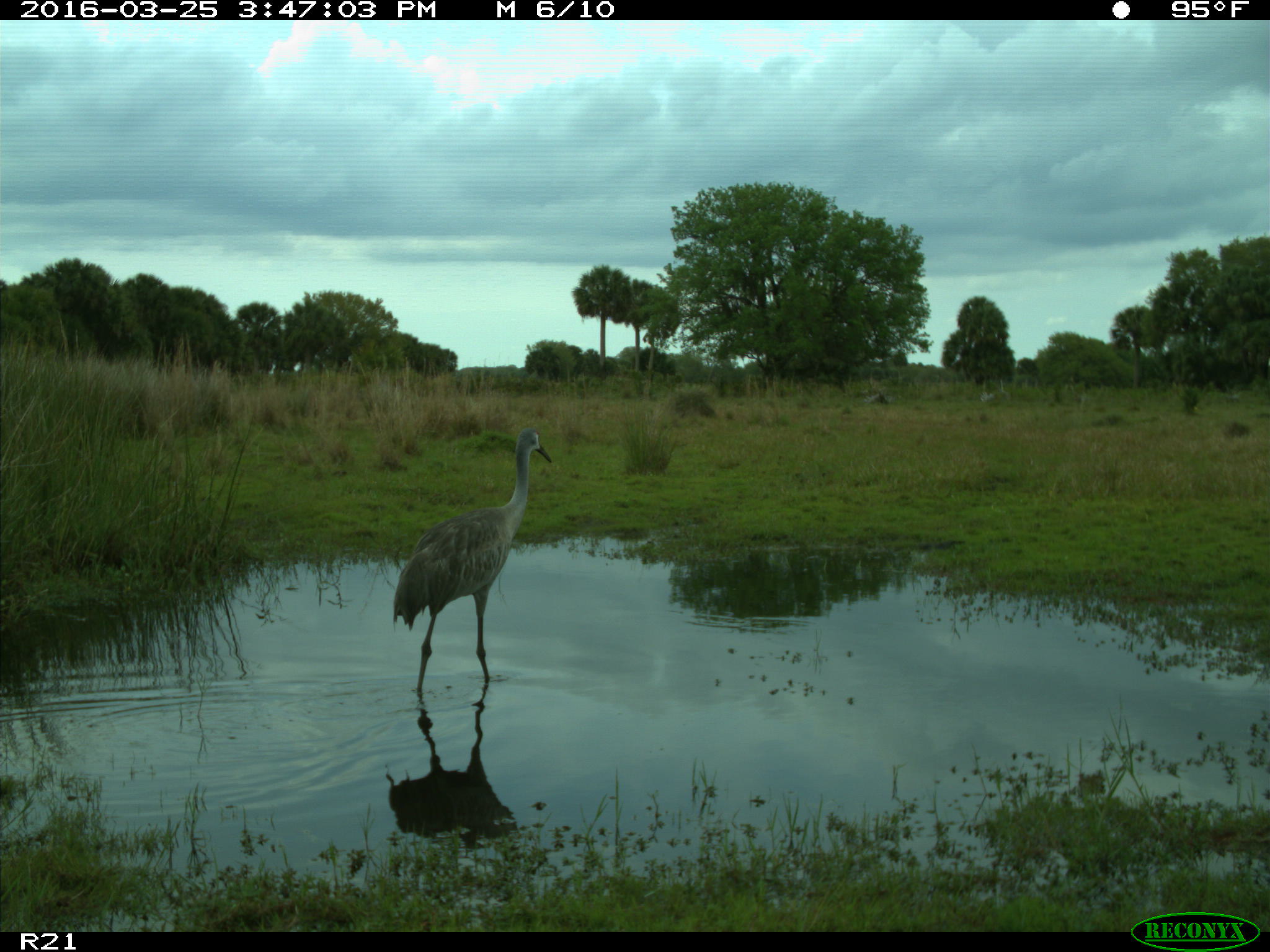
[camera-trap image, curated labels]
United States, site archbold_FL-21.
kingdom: Animalia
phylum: Chordata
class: Aves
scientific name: Aves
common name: birds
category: unidentified bird